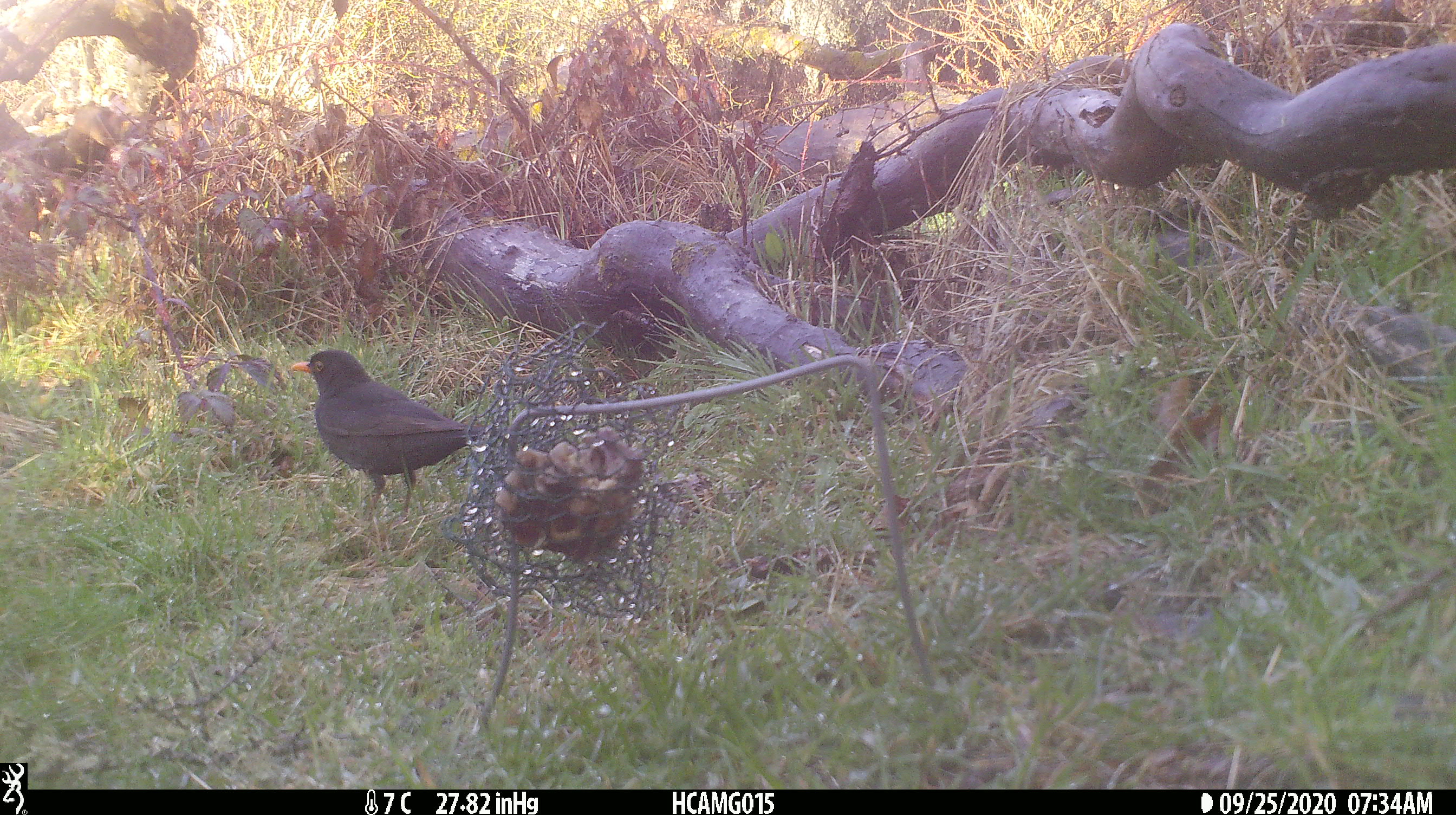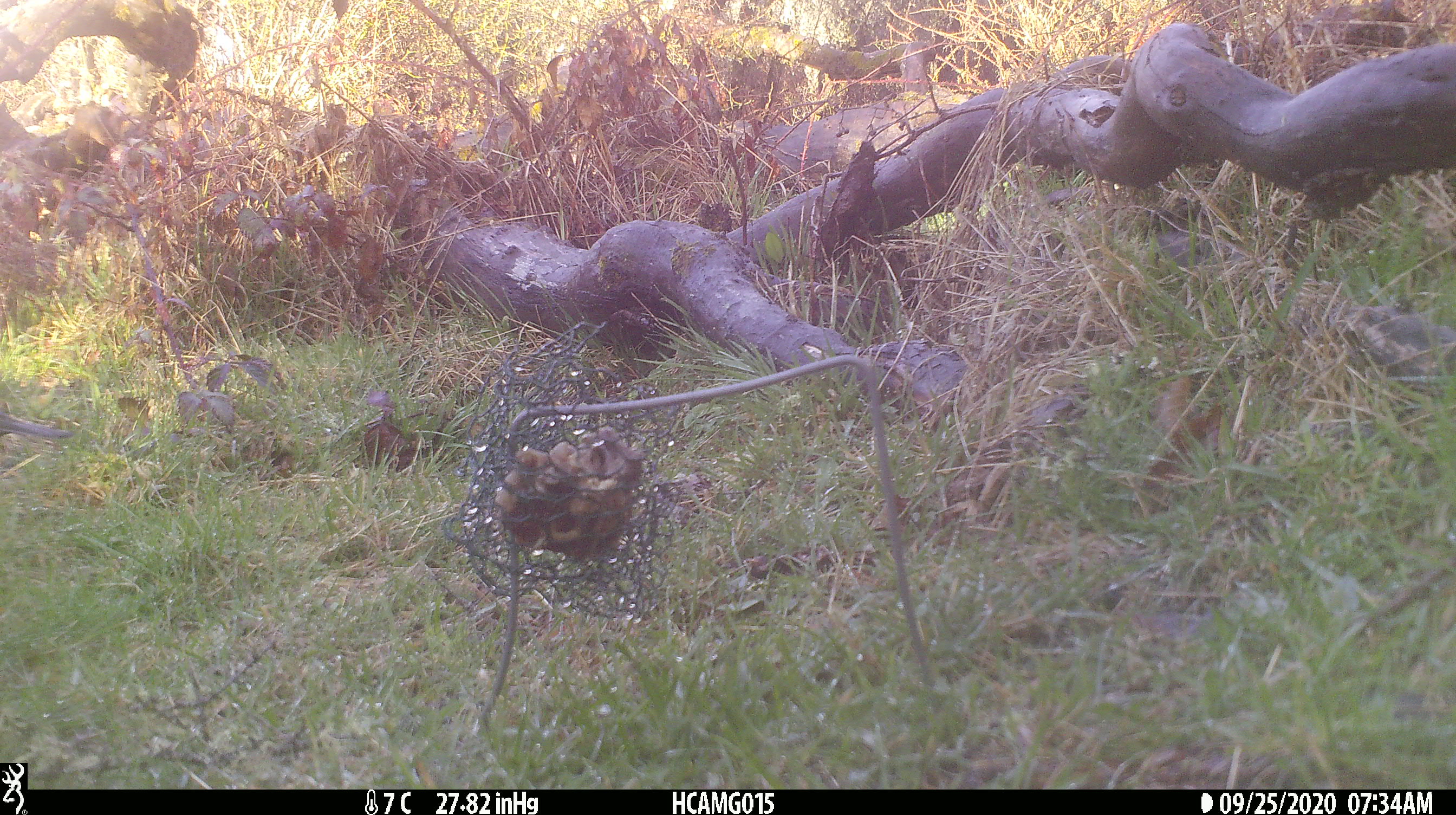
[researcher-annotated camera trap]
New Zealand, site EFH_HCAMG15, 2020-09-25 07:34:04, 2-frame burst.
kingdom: Animalia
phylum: Chordata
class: Aves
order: Passeriformes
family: Turdidae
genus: Turdus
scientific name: Turdus merula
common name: eurasian blackbird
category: blackbird